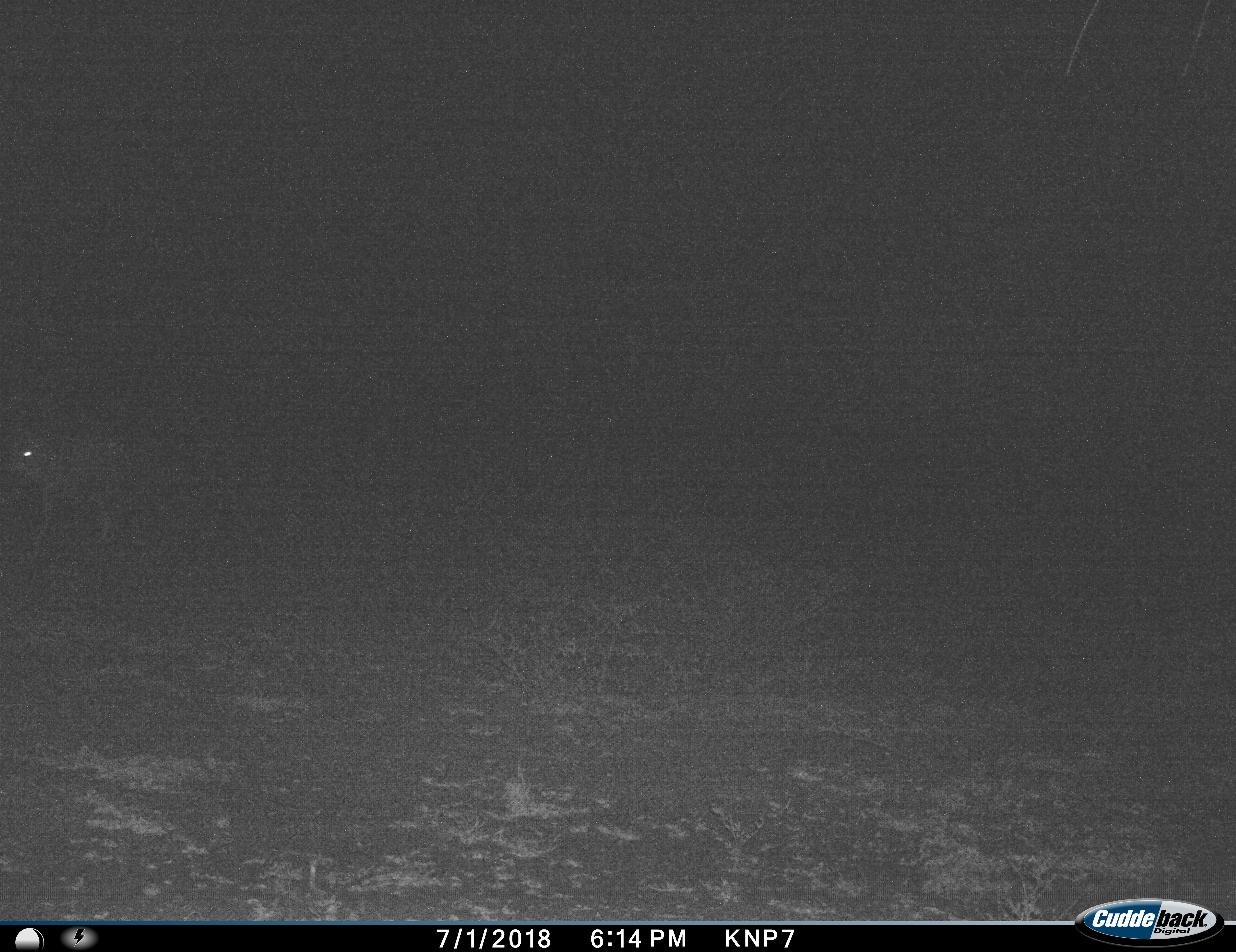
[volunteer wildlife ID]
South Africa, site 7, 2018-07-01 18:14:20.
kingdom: Animalia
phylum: Chordata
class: Mammalia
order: Carnivora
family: Hyaenidae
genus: Proteles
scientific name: Proteles cristatus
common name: aardwolf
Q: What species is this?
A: Aardwolf (Proteles cristatus).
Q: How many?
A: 1.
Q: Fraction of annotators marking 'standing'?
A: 100%.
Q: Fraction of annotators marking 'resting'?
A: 0%.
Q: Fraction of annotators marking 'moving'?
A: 0%.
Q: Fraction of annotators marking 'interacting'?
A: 0%.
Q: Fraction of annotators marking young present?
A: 0%.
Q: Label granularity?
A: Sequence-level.